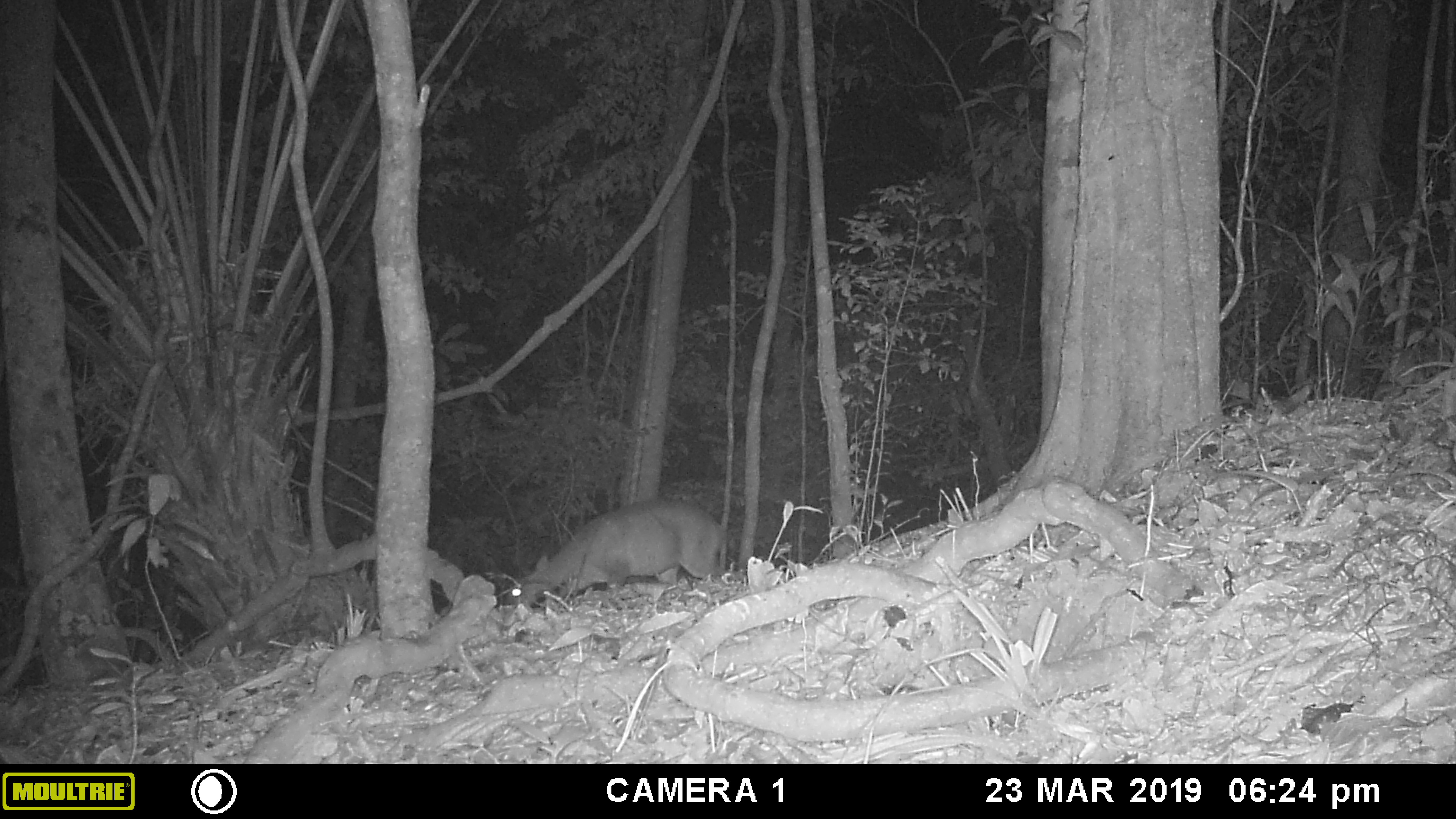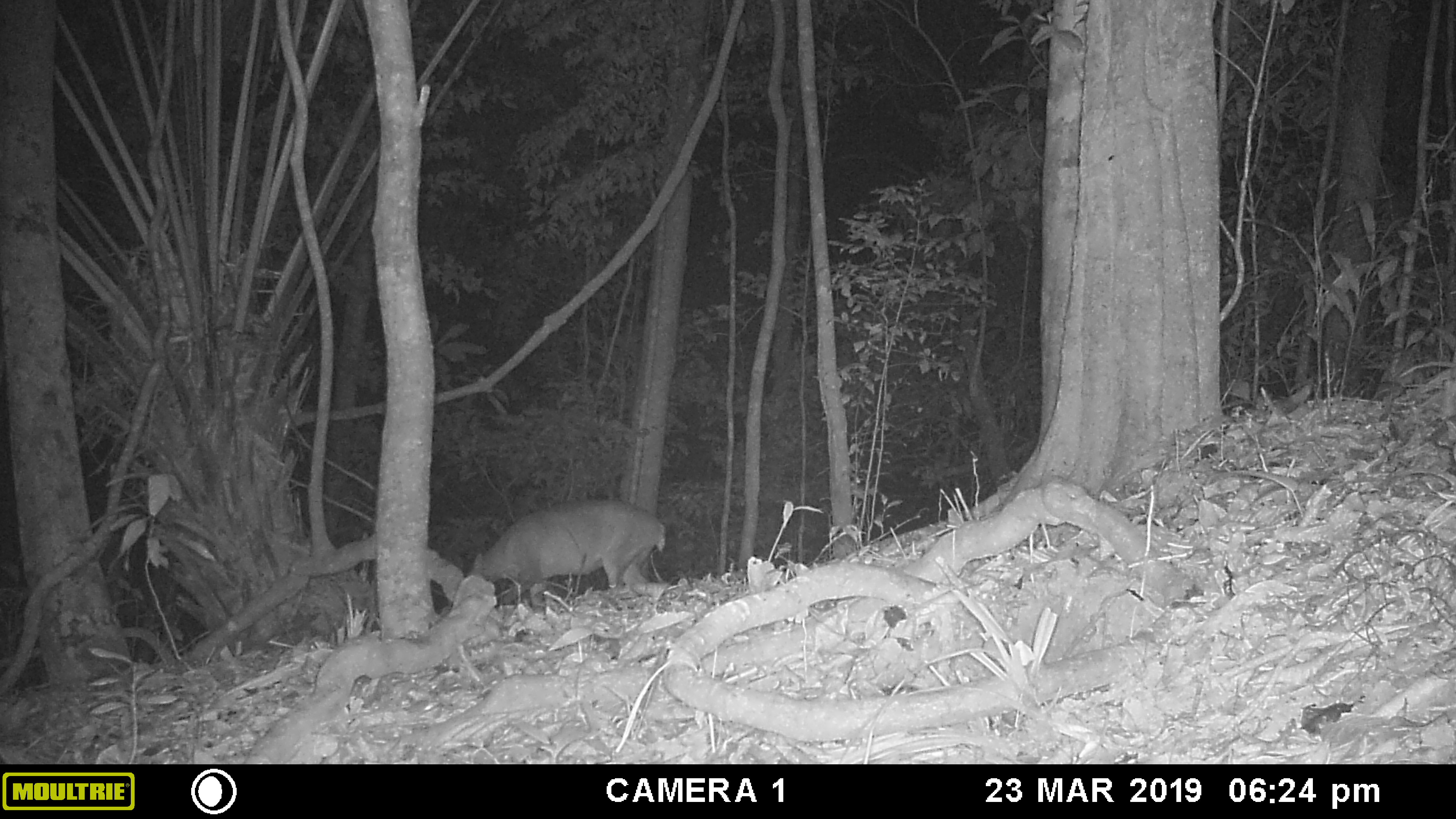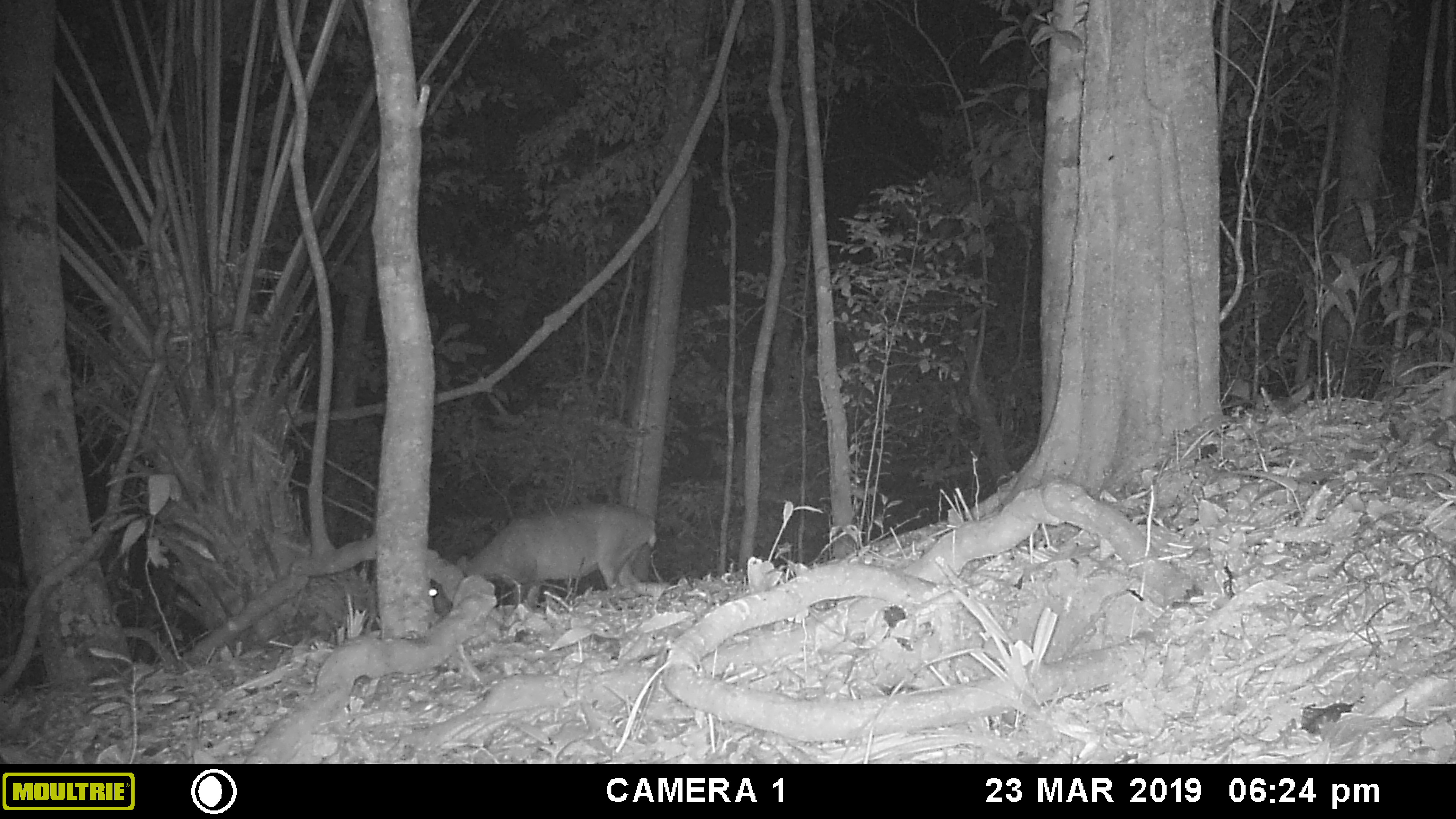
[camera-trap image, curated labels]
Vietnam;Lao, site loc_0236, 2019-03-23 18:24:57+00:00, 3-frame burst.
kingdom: Animalia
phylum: Chordata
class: Mammalia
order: Artiodactyla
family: Cervidae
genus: Muntiacus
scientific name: Muntiacus vuquangensis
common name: large-antlered muntjac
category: large antlered muntjac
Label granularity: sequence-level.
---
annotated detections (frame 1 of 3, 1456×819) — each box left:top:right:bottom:
large antlered muntjac: 511:499:726:607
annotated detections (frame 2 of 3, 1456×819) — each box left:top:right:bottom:
large antlered muntjac: 466:498:667:614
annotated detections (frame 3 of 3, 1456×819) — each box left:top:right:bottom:
large antlered muntjac: 428:502:657:617